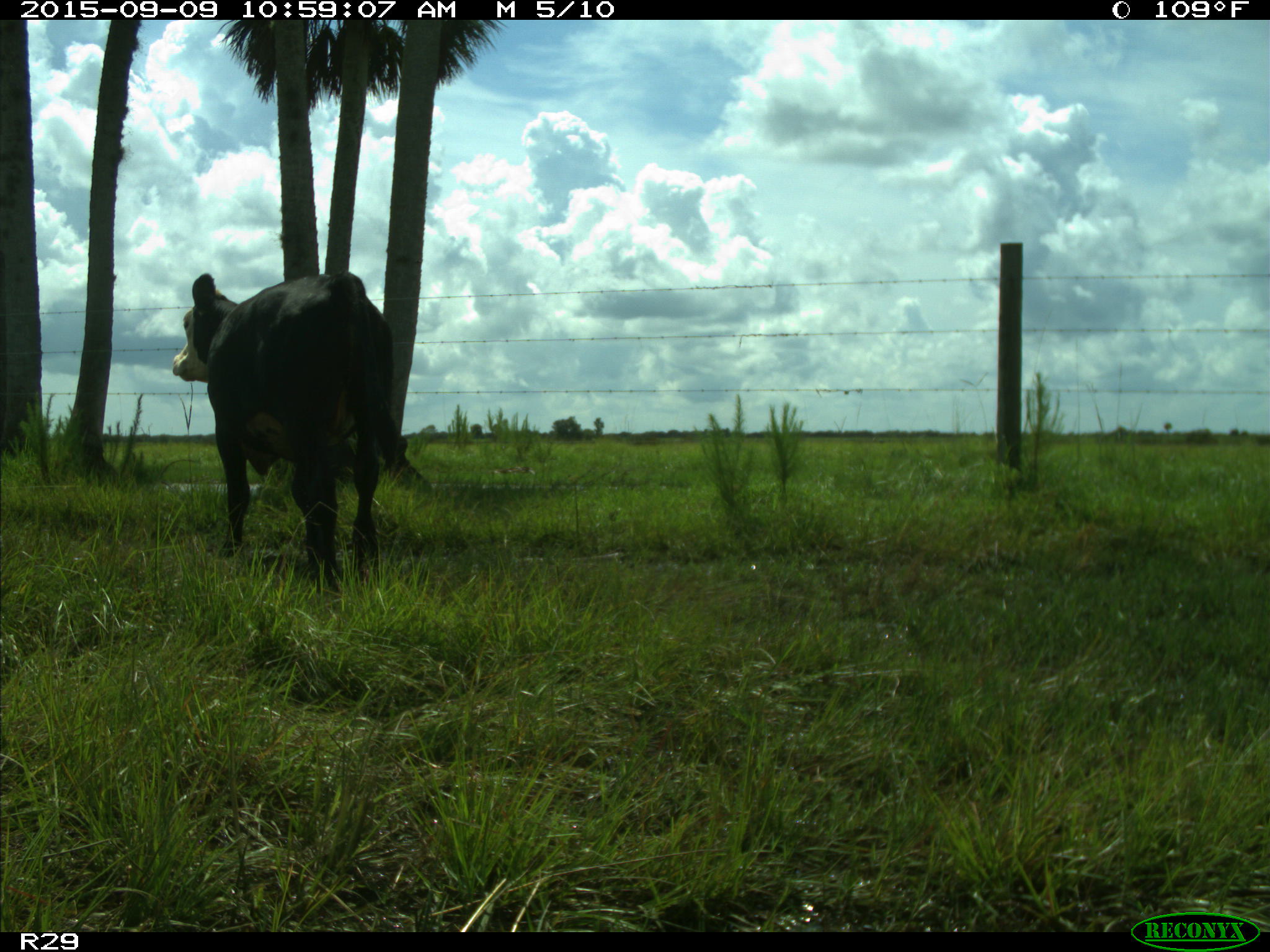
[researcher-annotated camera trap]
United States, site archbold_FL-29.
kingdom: Animalia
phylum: Chordata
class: Mammalia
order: Artiodactyla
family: Bovidae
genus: Bos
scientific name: Bos taurus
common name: domestic cow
Bos taurus (domestic cow).